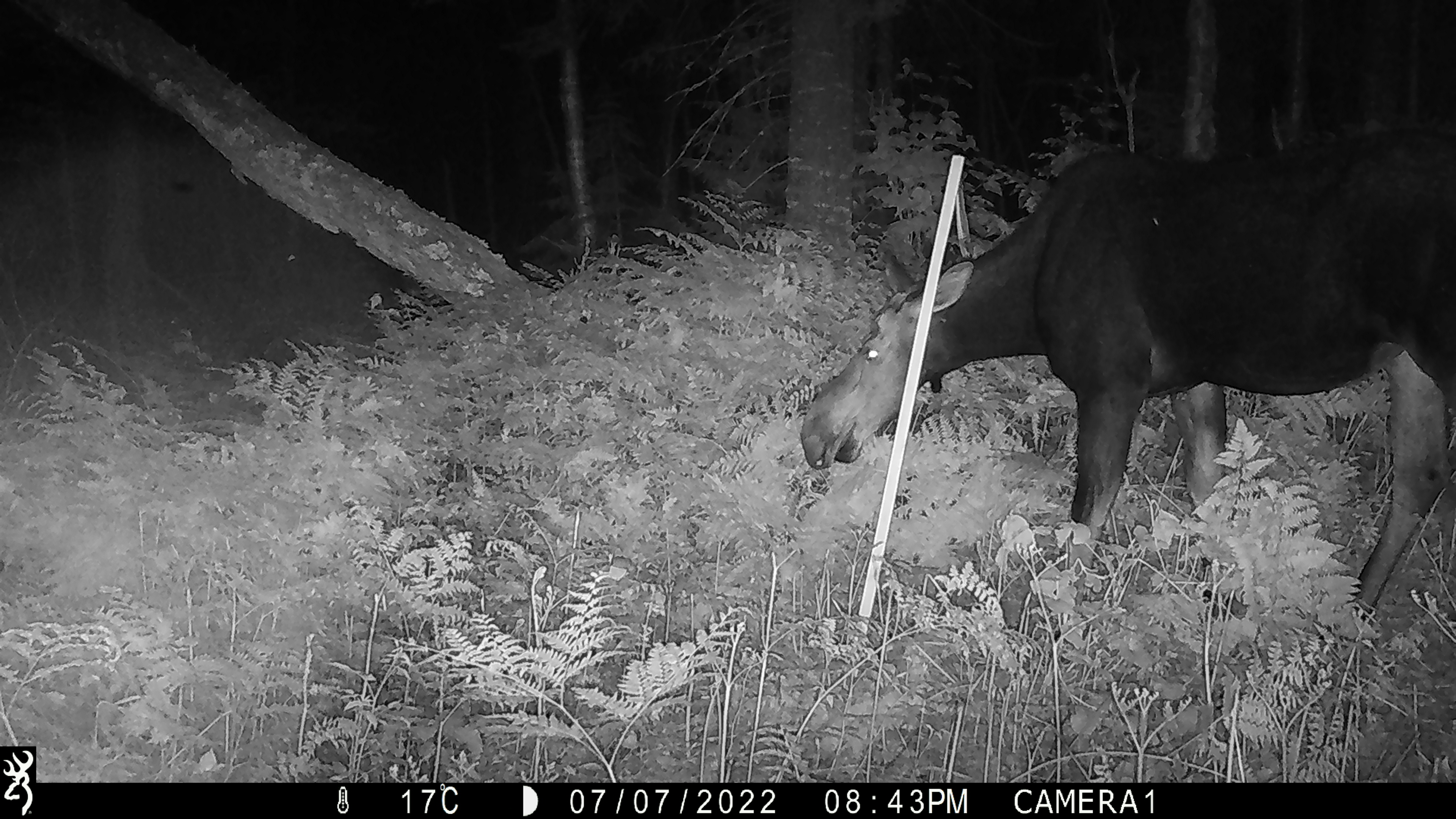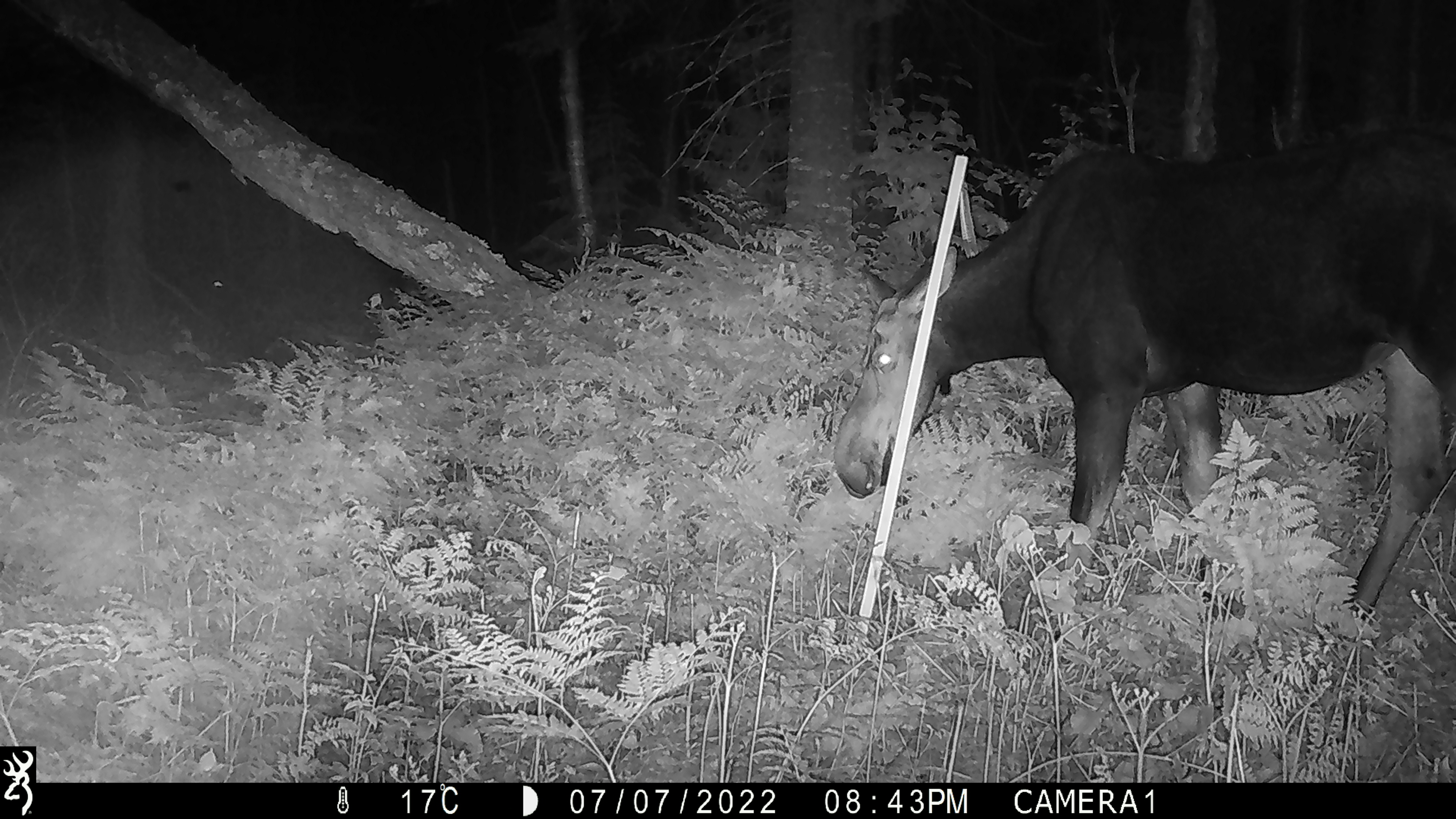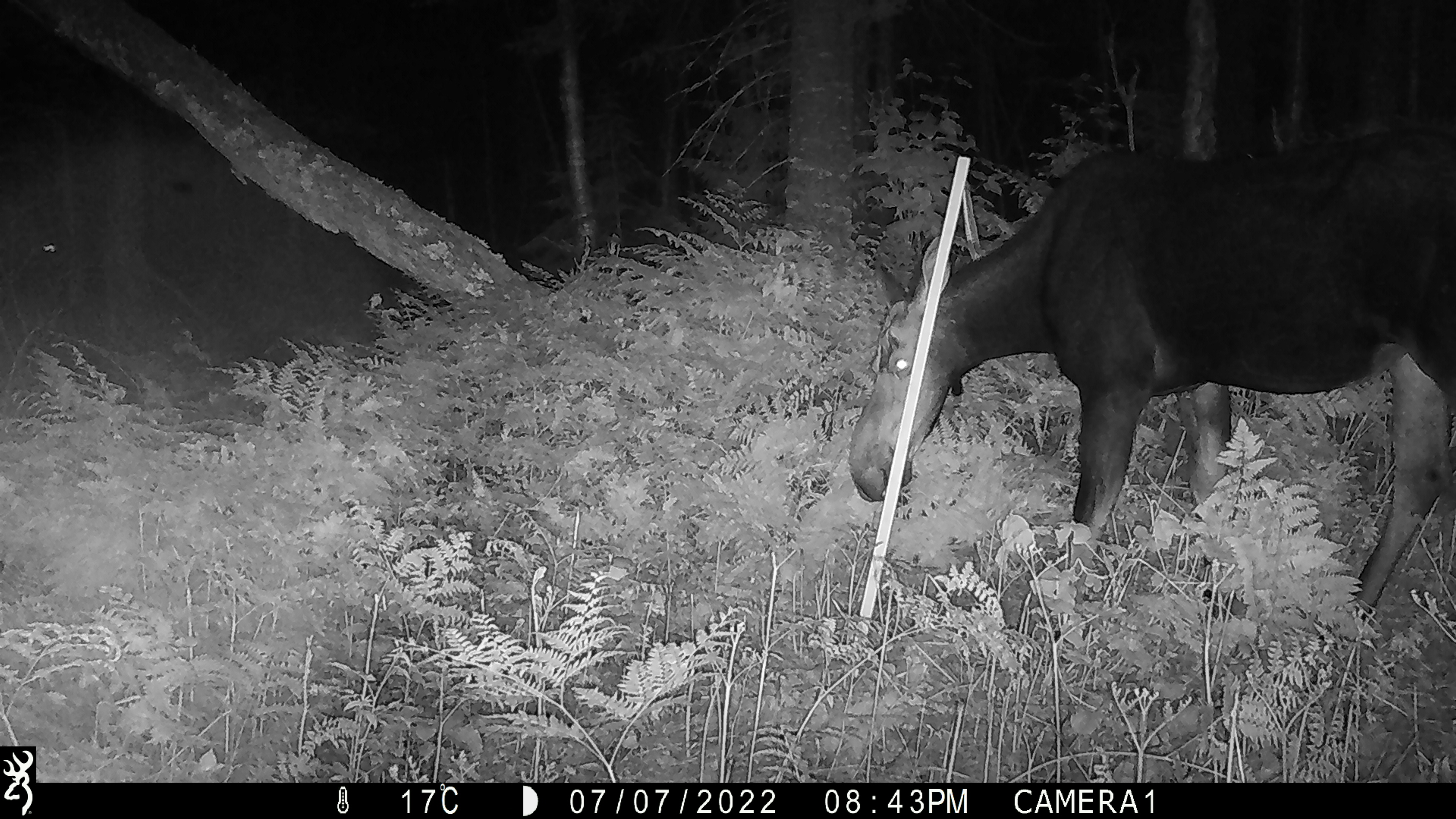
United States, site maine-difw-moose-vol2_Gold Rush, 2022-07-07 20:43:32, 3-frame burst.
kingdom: Animalia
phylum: Chordata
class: Mammalia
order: Artiodactyla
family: Cervidae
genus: Alces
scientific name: Alces alces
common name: moose